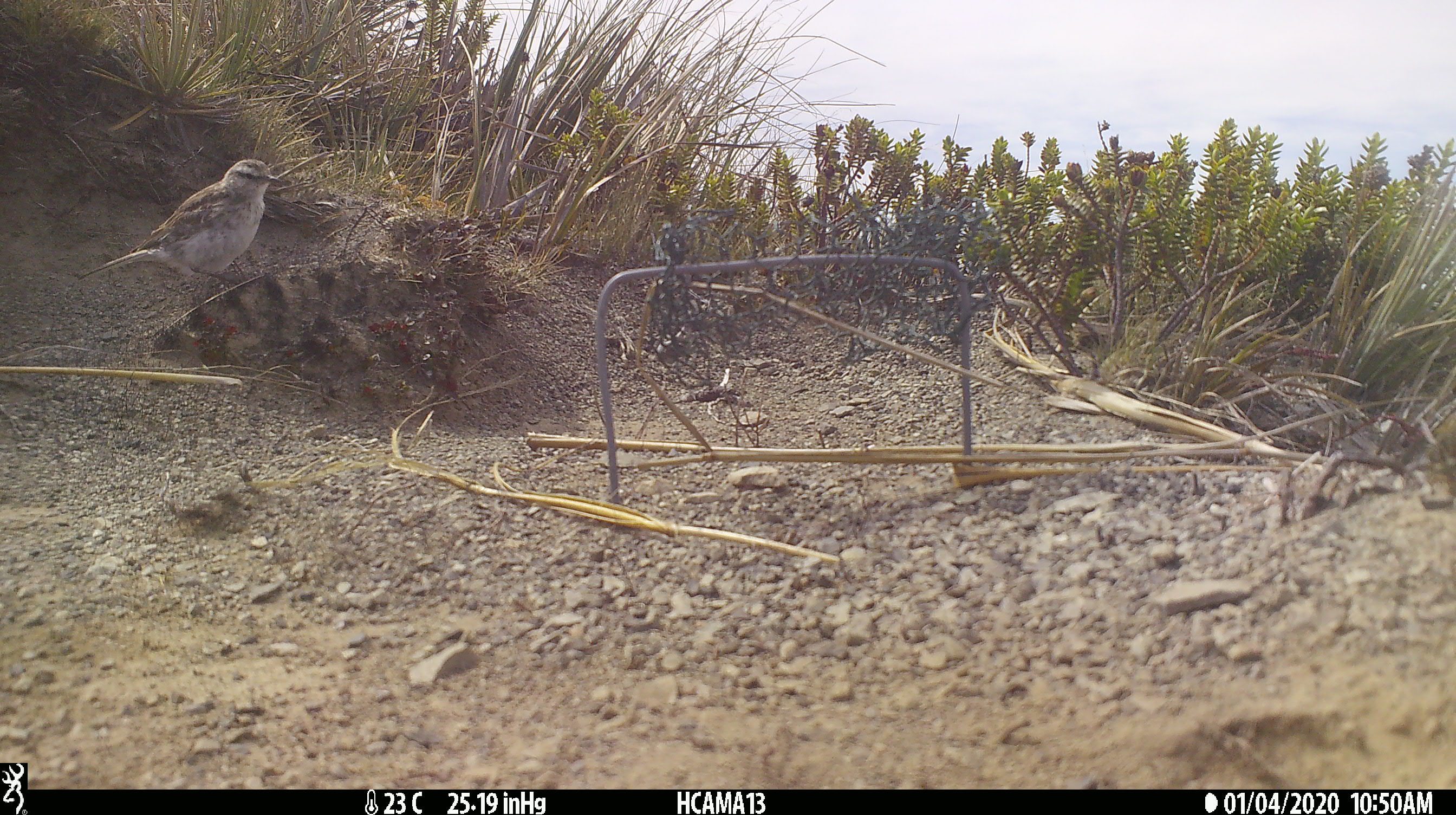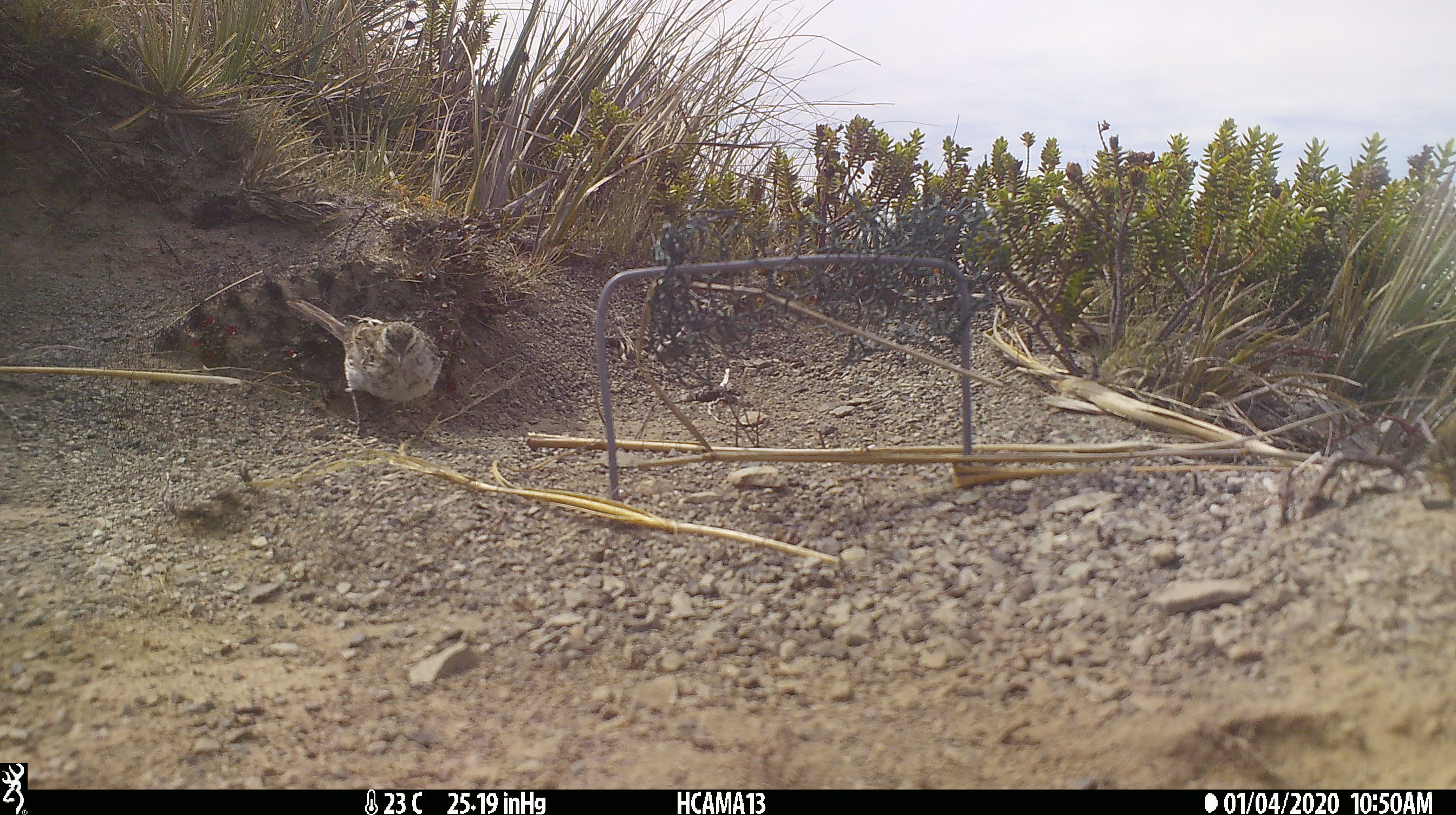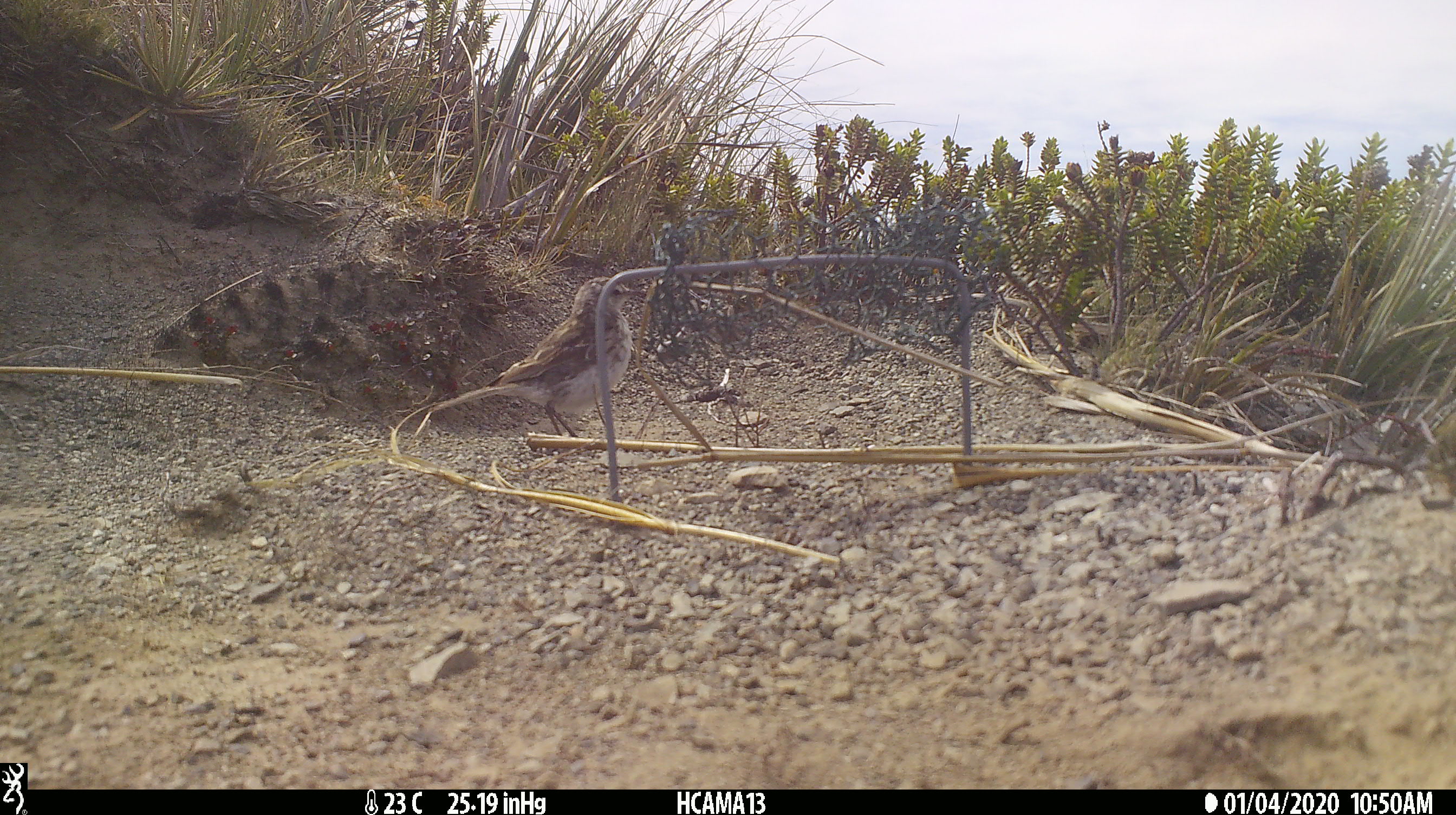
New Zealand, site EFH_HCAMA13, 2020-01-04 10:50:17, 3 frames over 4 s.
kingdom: Animalia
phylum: Chordata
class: Aves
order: Passeriformes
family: Motacillidae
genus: Anthus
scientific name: Anthus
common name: pipit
Pipit (Anthus).